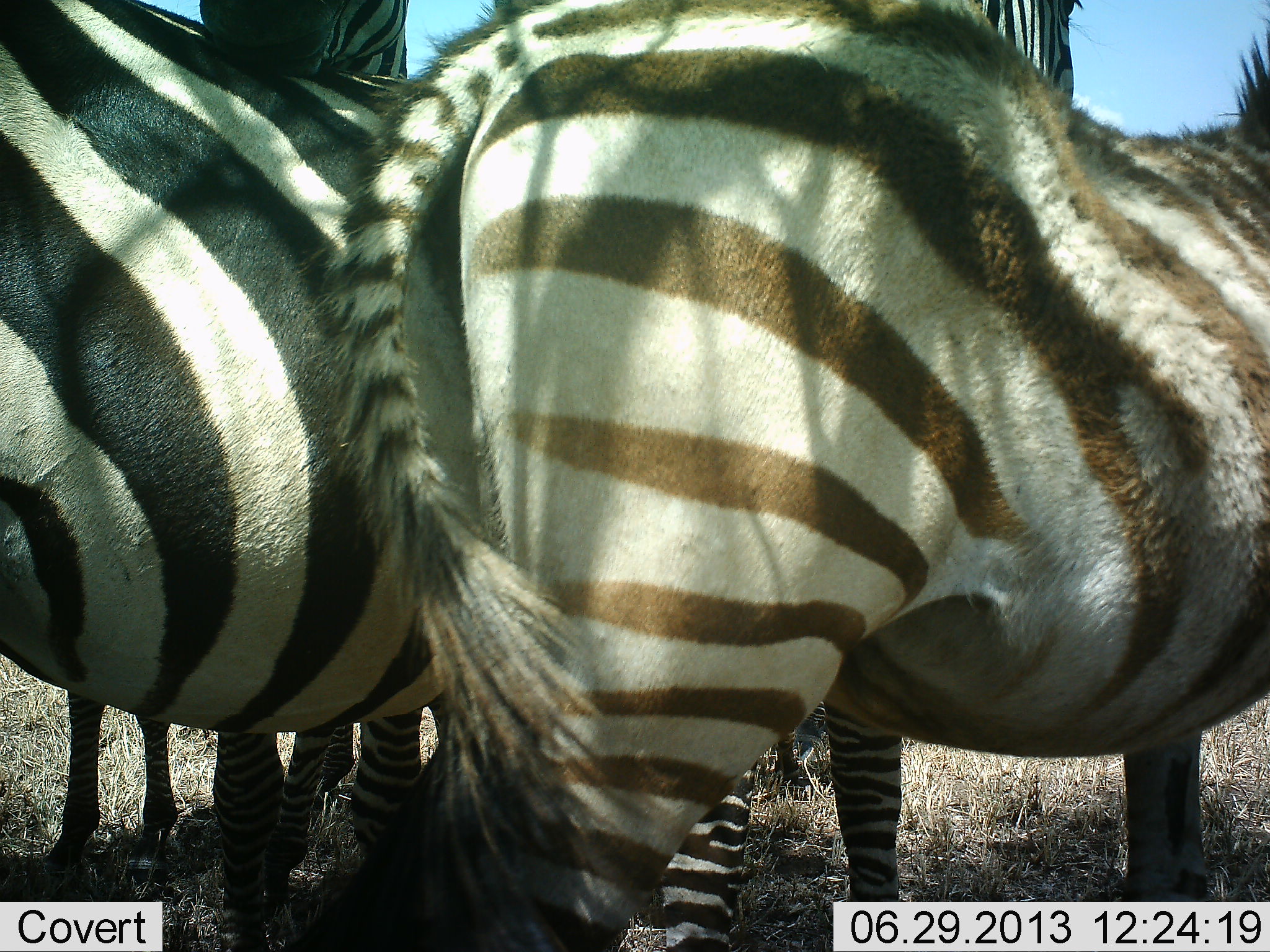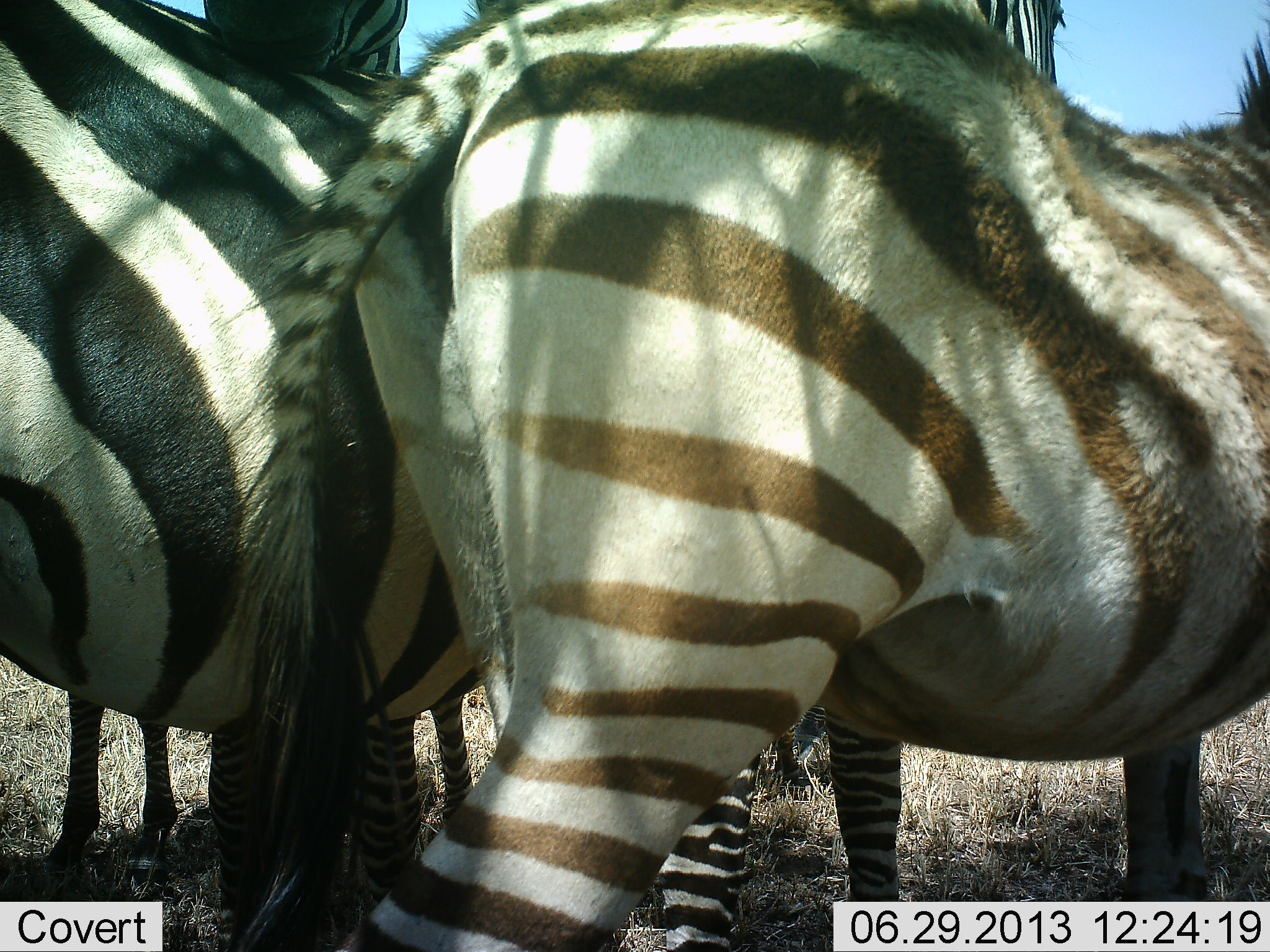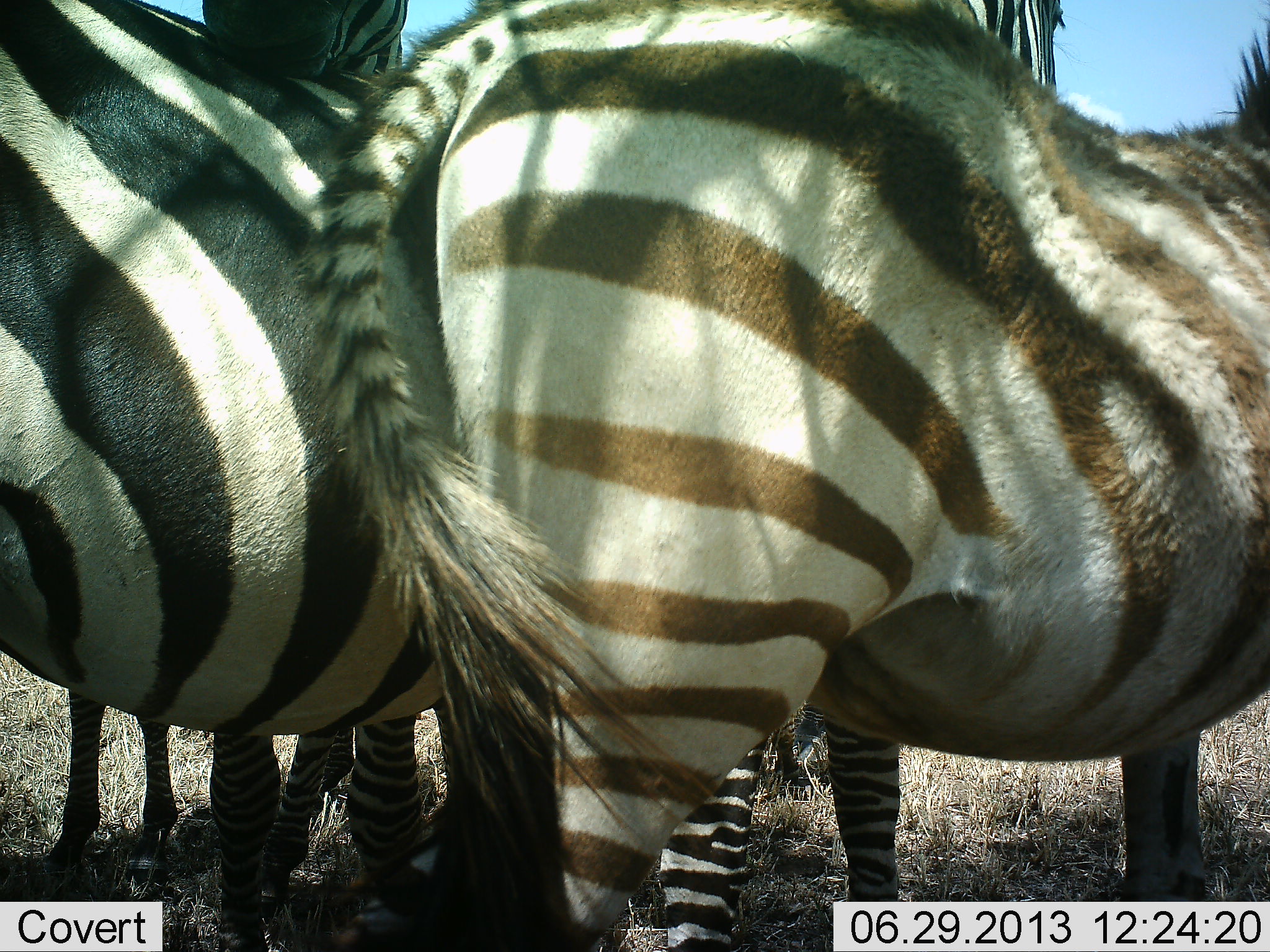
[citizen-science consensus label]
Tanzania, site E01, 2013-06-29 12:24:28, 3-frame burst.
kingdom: Animalia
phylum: Chordata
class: Mammalia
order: Perissodactyla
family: Equidae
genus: Equus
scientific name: Equus quagga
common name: plains zebra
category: zebra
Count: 4.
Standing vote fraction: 100%.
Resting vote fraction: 6%.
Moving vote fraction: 0%.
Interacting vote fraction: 29%.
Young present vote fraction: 6%.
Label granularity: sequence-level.